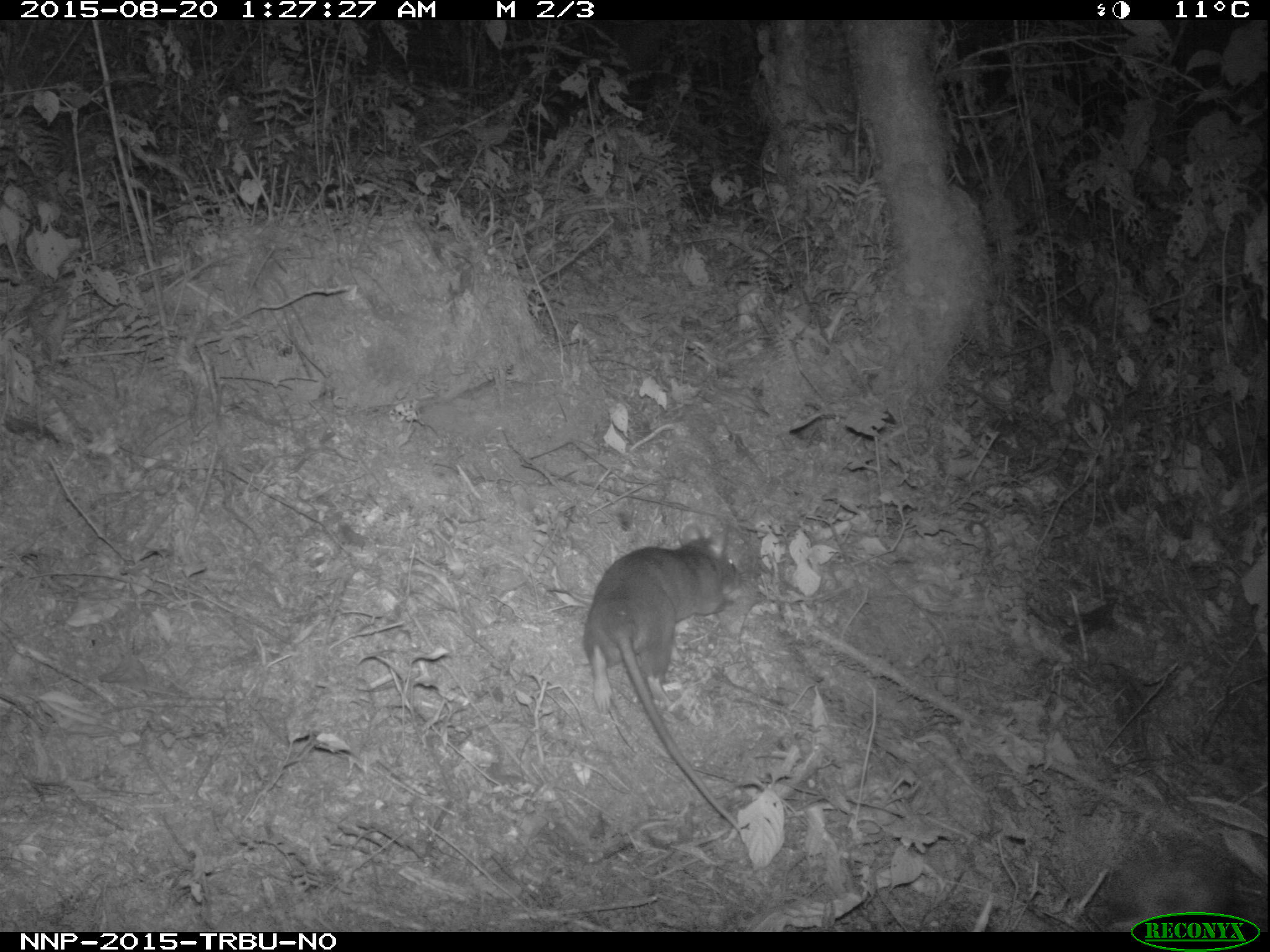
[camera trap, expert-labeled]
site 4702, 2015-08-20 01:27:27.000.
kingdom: Animalia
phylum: Chordata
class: Mammalia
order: Rodentia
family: Nesomyidae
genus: Cricetomys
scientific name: Cricetomys gambianus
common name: african giant pouched rat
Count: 1.